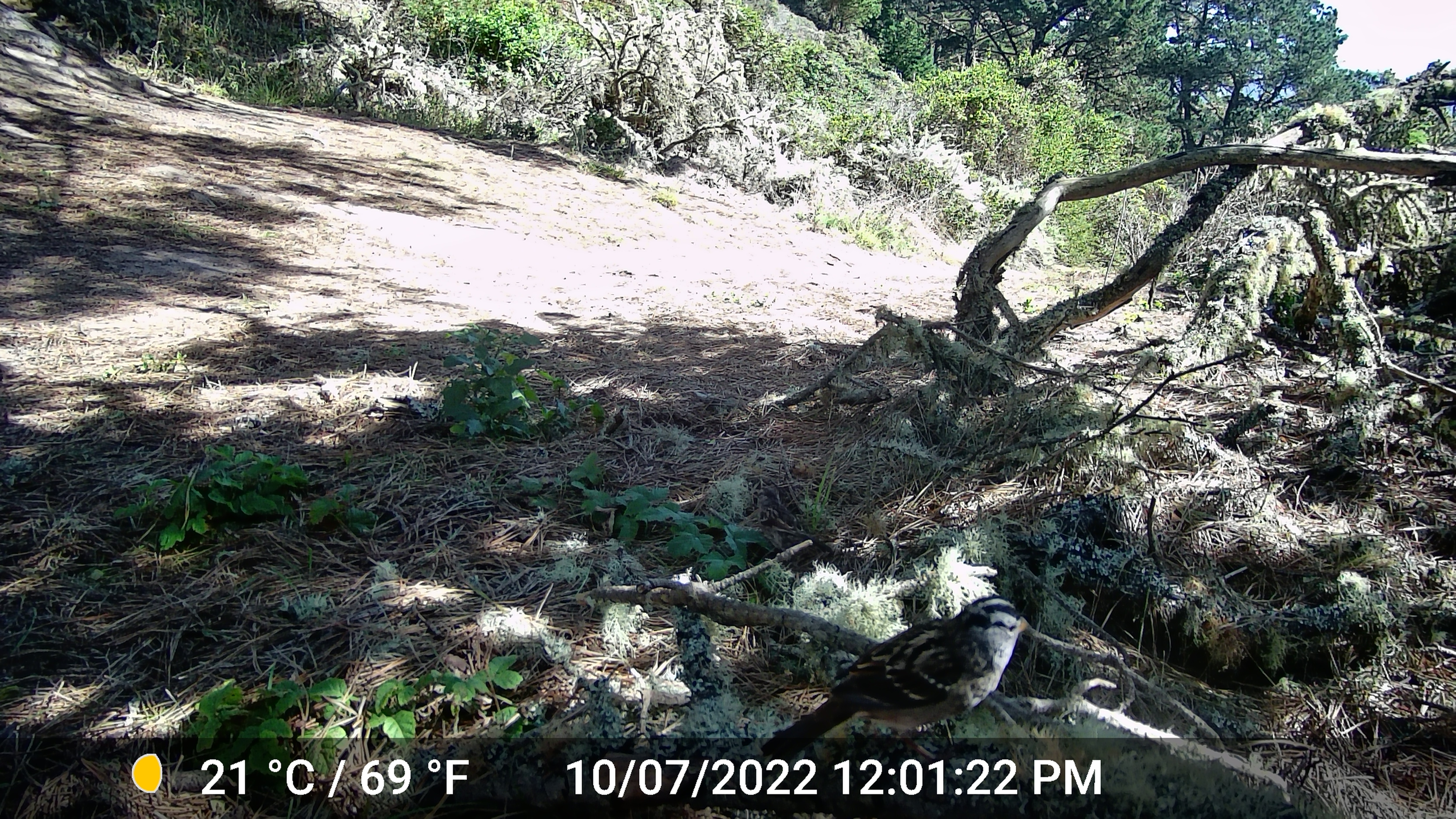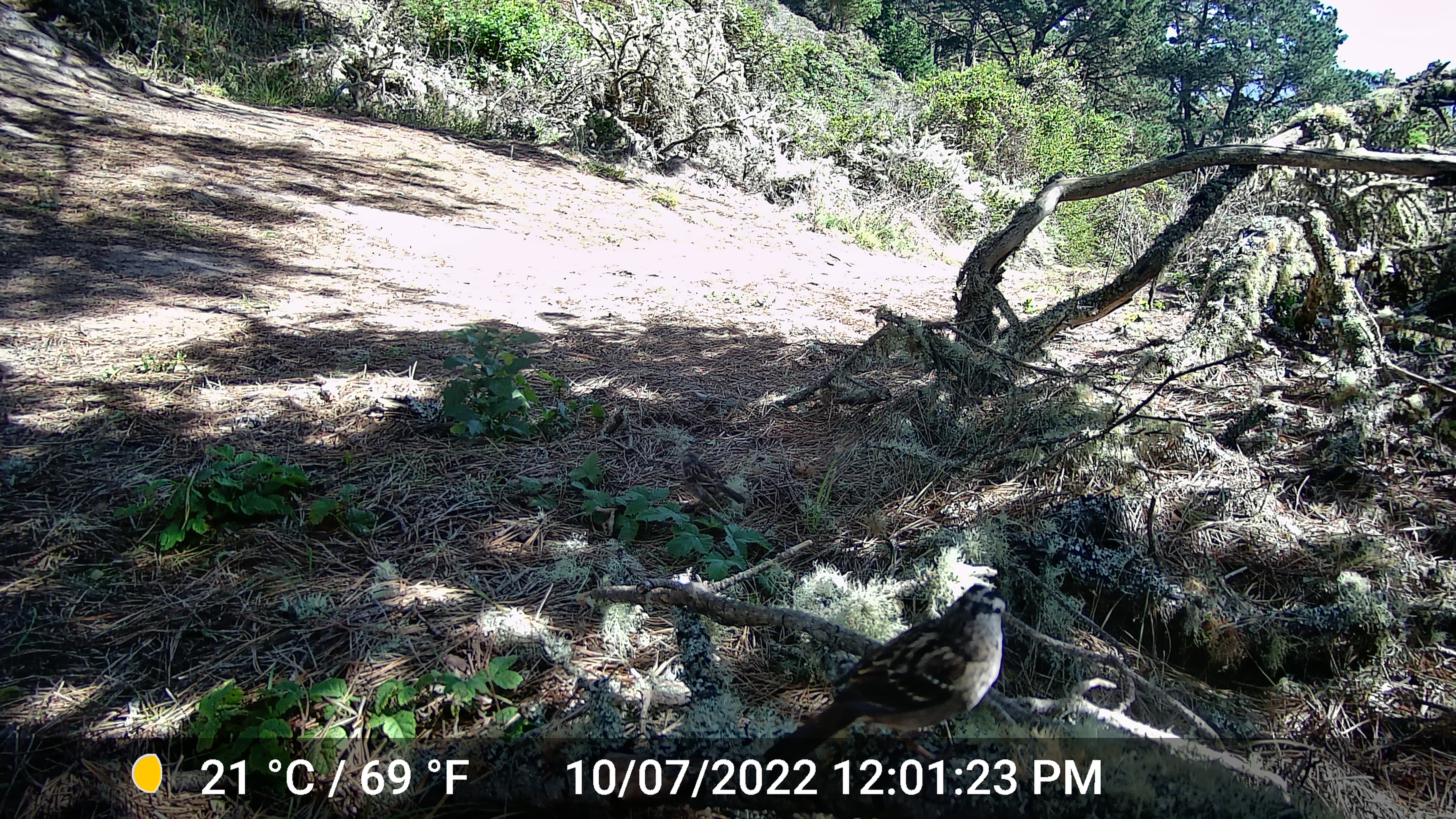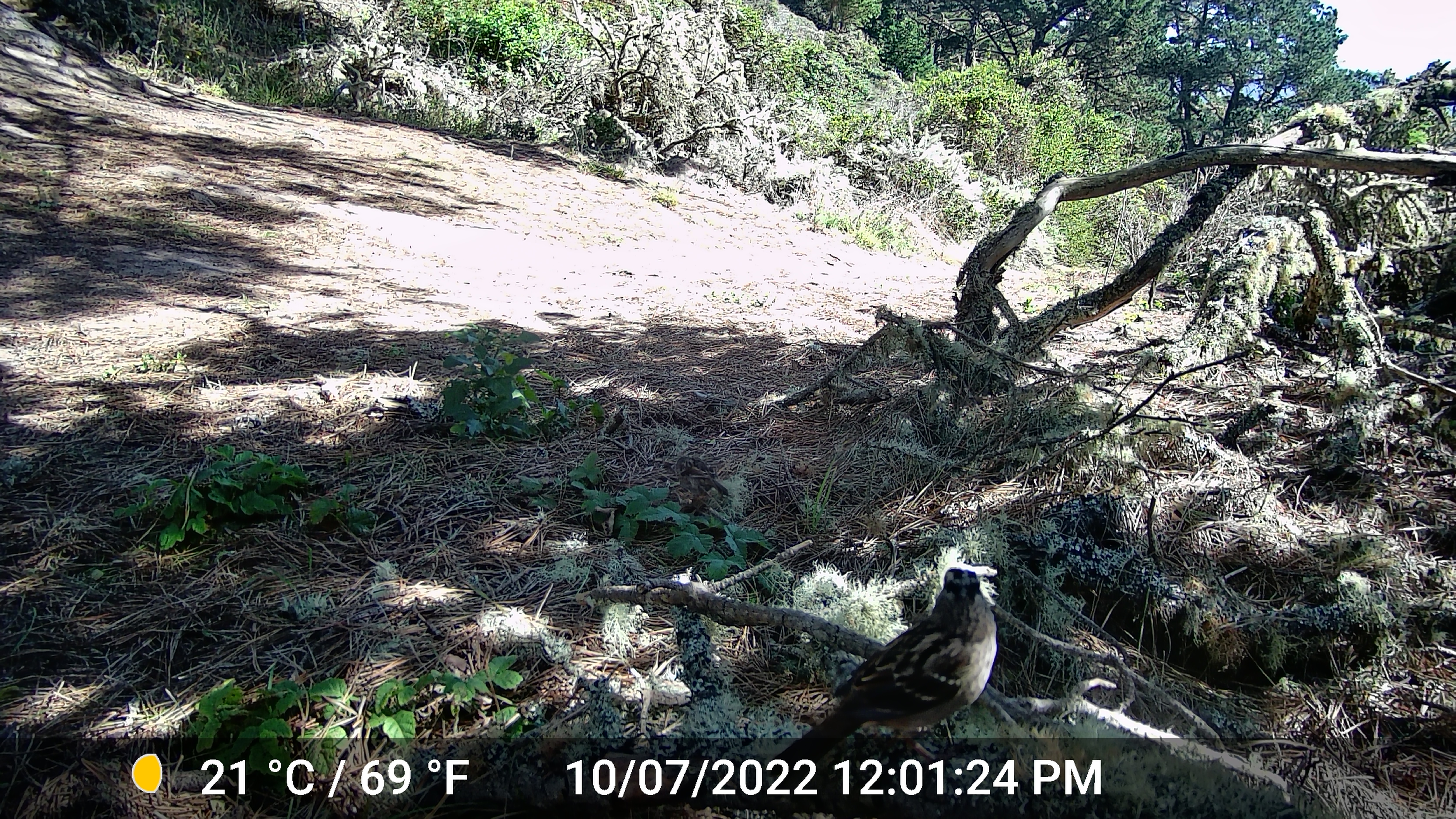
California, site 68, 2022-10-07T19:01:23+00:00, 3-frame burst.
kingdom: Animalia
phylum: Chordata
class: Aves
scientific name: Aves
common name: bird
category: unknown bird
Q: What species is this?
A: Unknown bird (bird) (Aves).